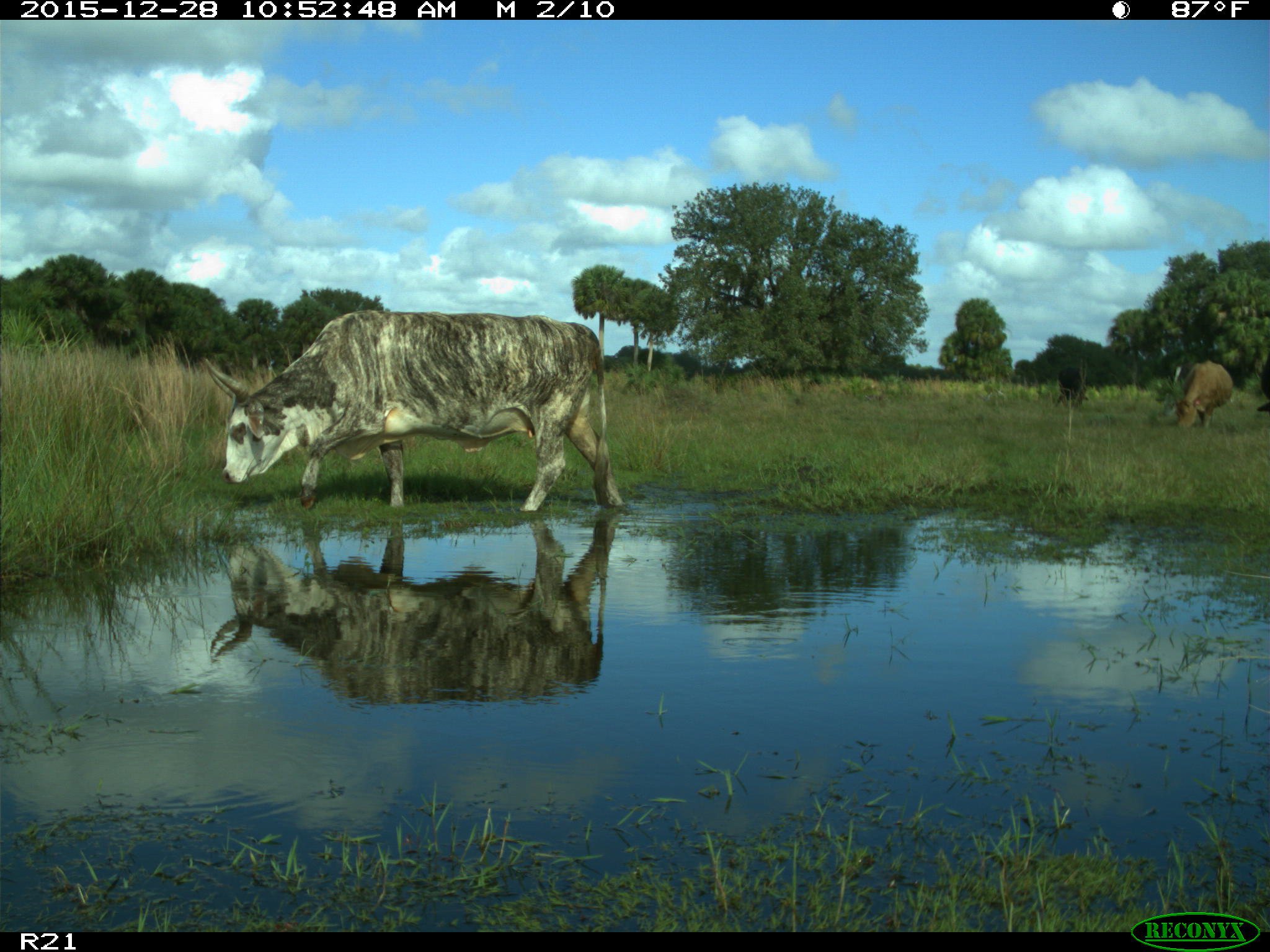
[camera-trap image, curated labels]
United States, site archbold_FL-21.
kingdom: Animalia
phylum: Chordata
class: Mammalia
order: Artiodactyla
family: Bovidae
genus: Bos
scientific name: Bos taurus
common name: domestic cow